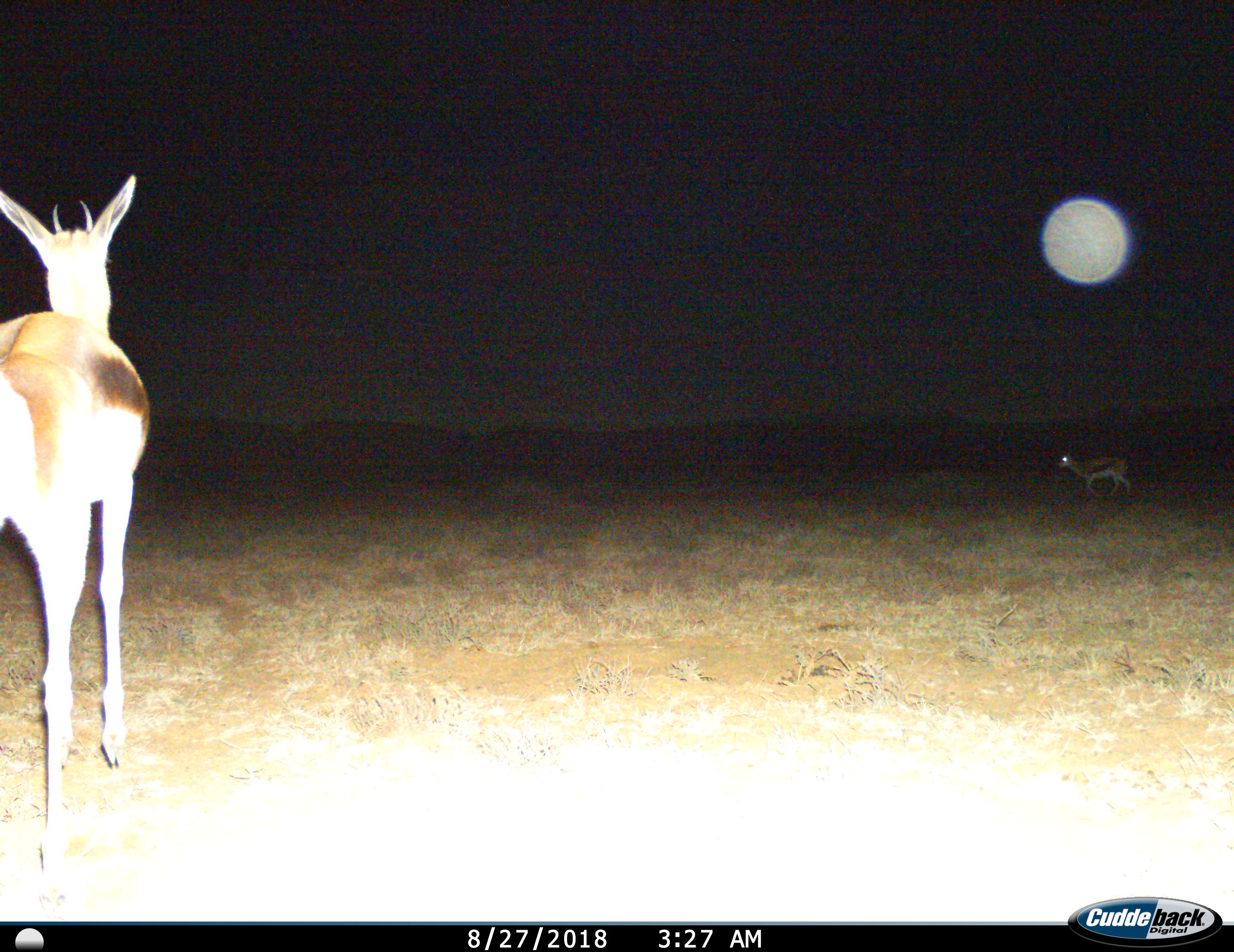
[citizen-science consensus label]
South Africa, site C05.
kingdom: Animalia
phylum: Chordata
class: Mammalia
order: Artiodactyla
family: Bovidae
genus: Antidorcas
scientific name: Antidorcas marsupialis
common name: springbok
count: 2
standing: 70%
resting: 0%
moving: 60%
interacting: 0%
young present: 20%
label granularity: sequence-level